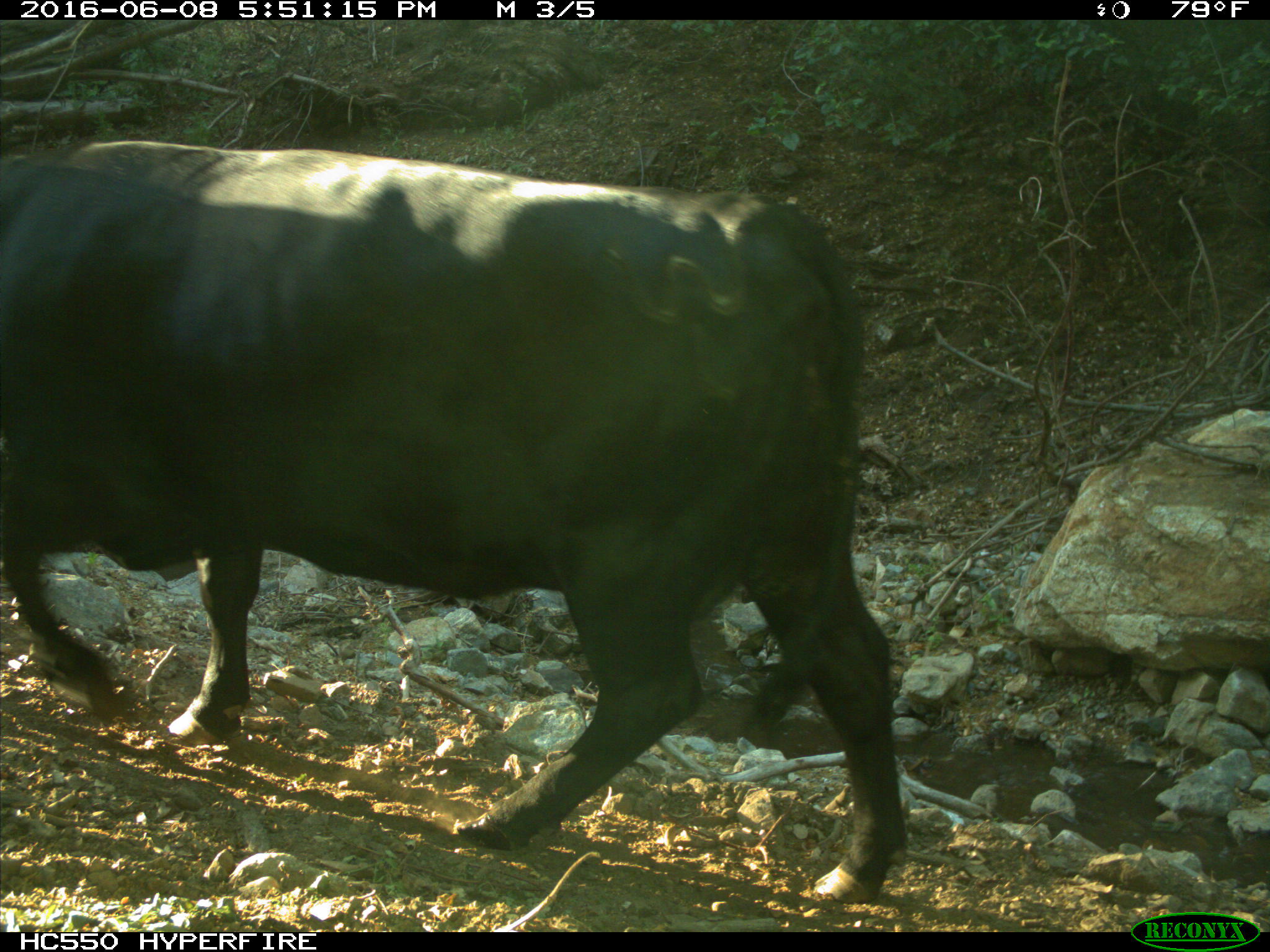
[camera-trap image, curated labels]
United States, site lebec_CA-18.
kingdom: Animalia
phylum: Chordata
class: Mammalia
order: Artiodactyla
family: Bovidae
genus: Bos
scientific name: Bos taurus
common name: domestic cow